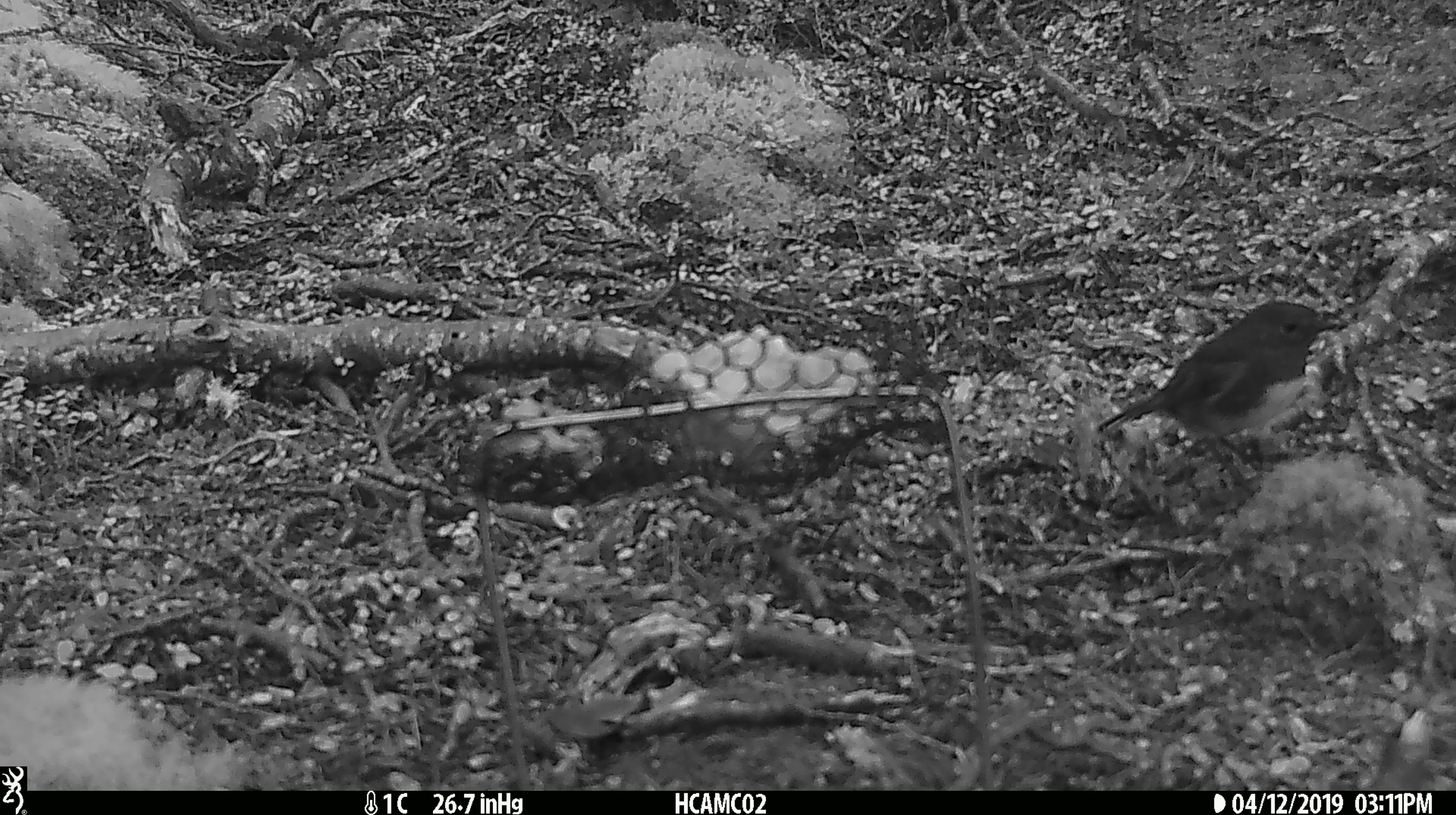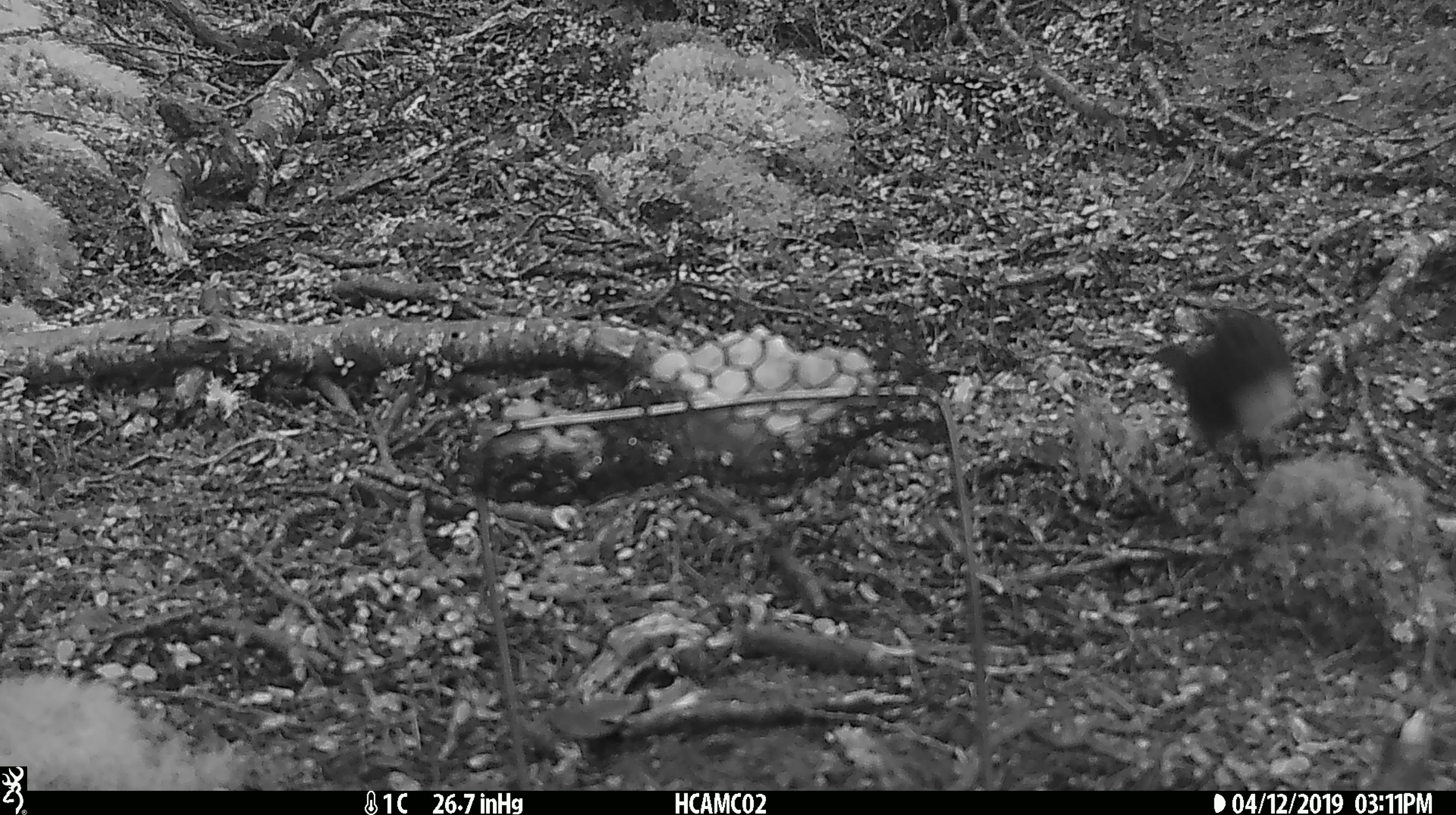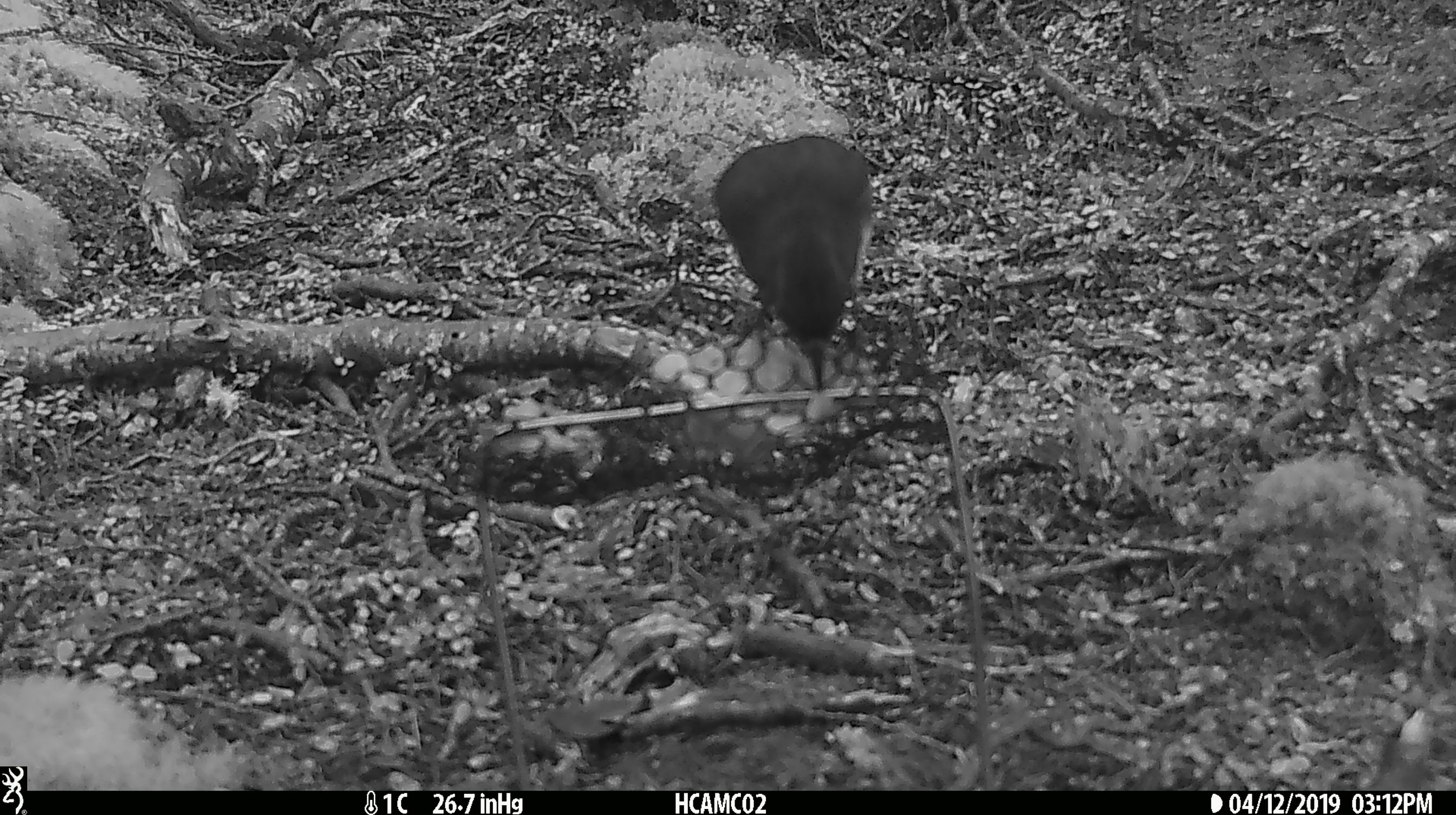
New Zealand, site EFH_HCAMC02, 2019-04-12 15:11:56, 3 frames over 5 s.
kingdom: Animalia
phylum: Chordata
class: Aves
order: Passeriformes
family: Petroicidae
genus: Petroica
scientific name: Petroica australis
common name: new zealand robin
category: robin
Robin (new zealand robin) (Petroica australis).